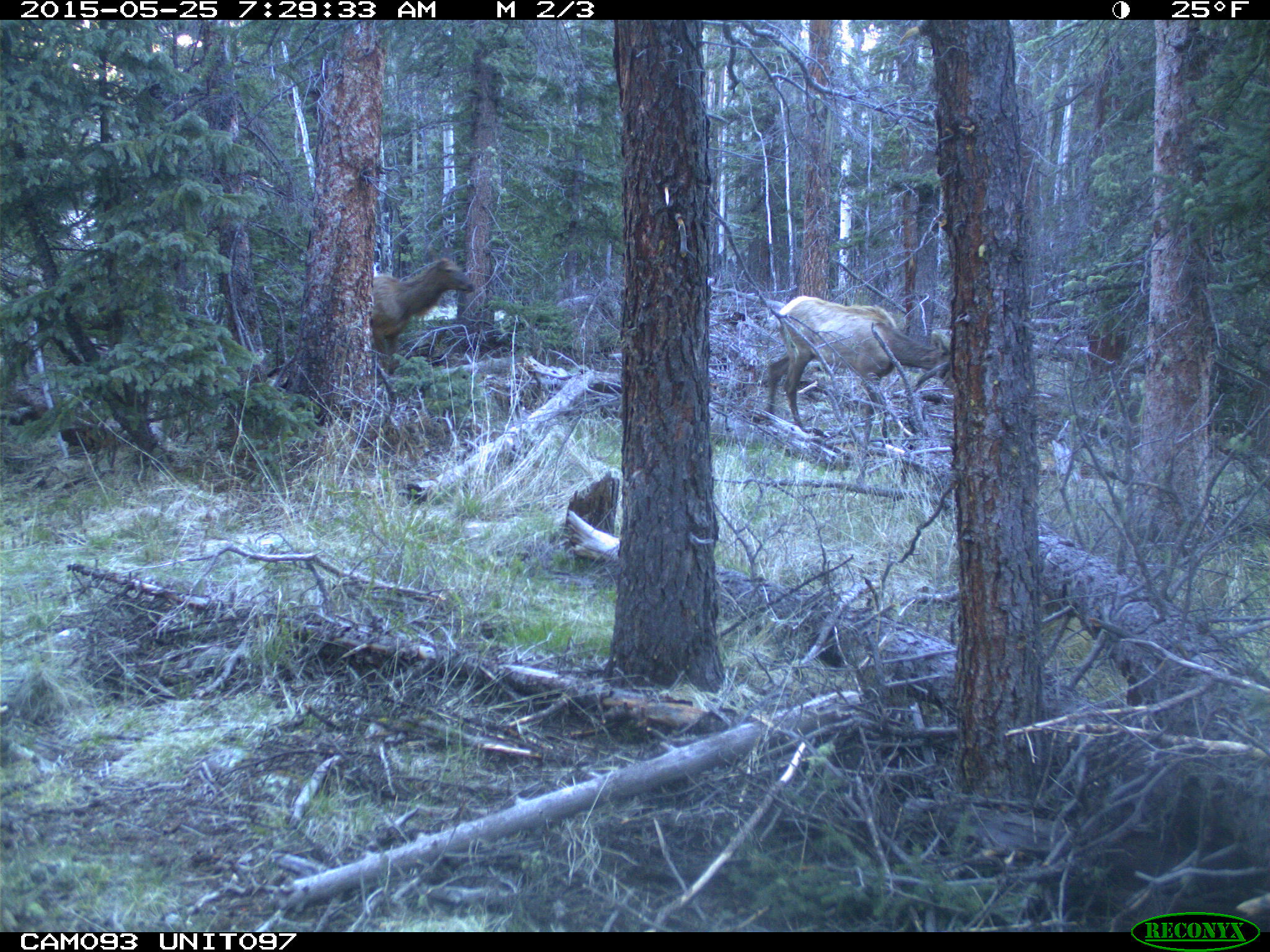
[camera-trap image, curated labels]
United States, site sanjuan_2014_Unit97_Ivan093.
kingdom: Animalia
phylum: Chordata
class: Mammalia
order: Artiodactyla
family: Cervidae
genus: Cervus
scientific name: Cervus elaphus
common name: red deer